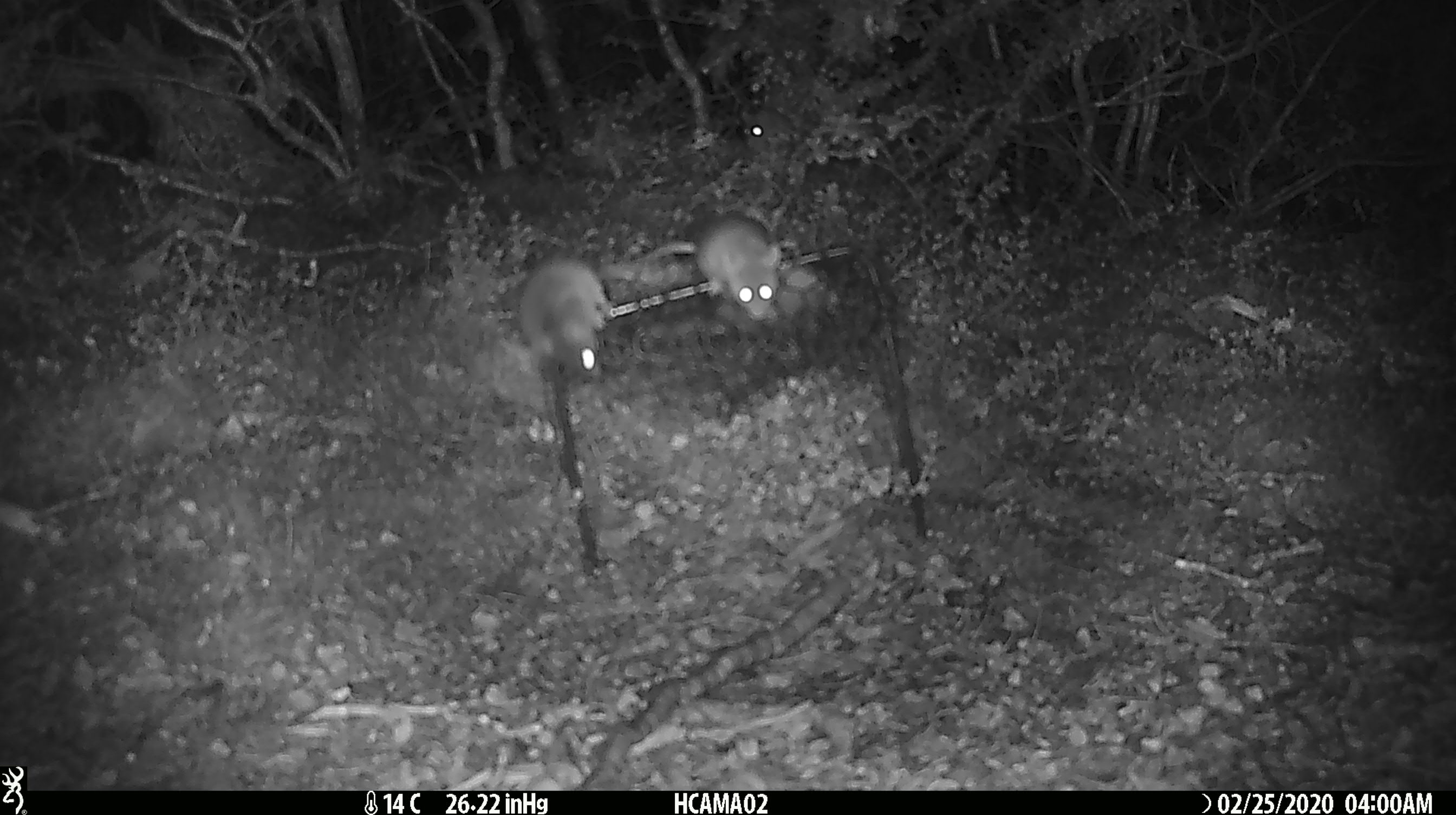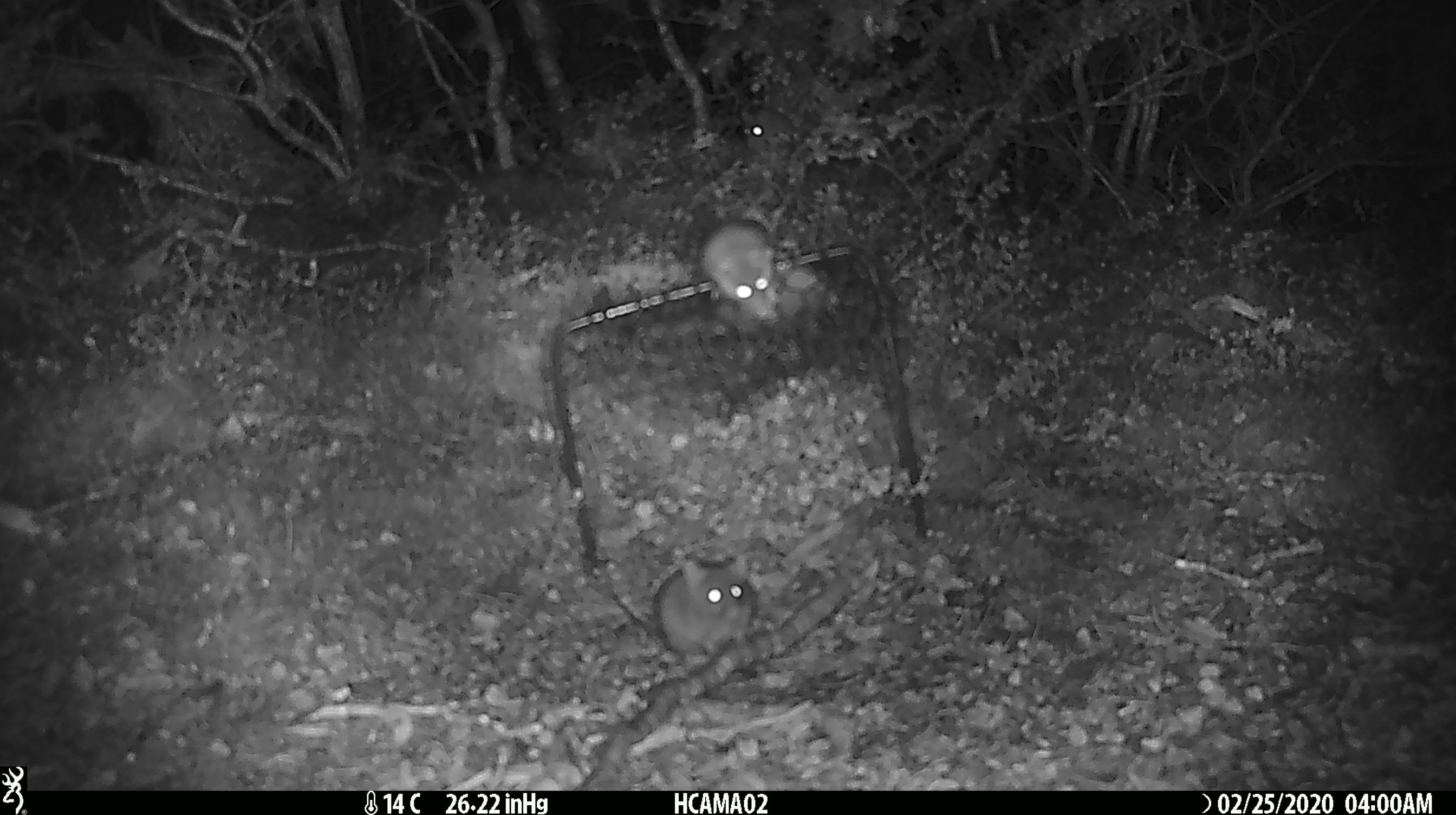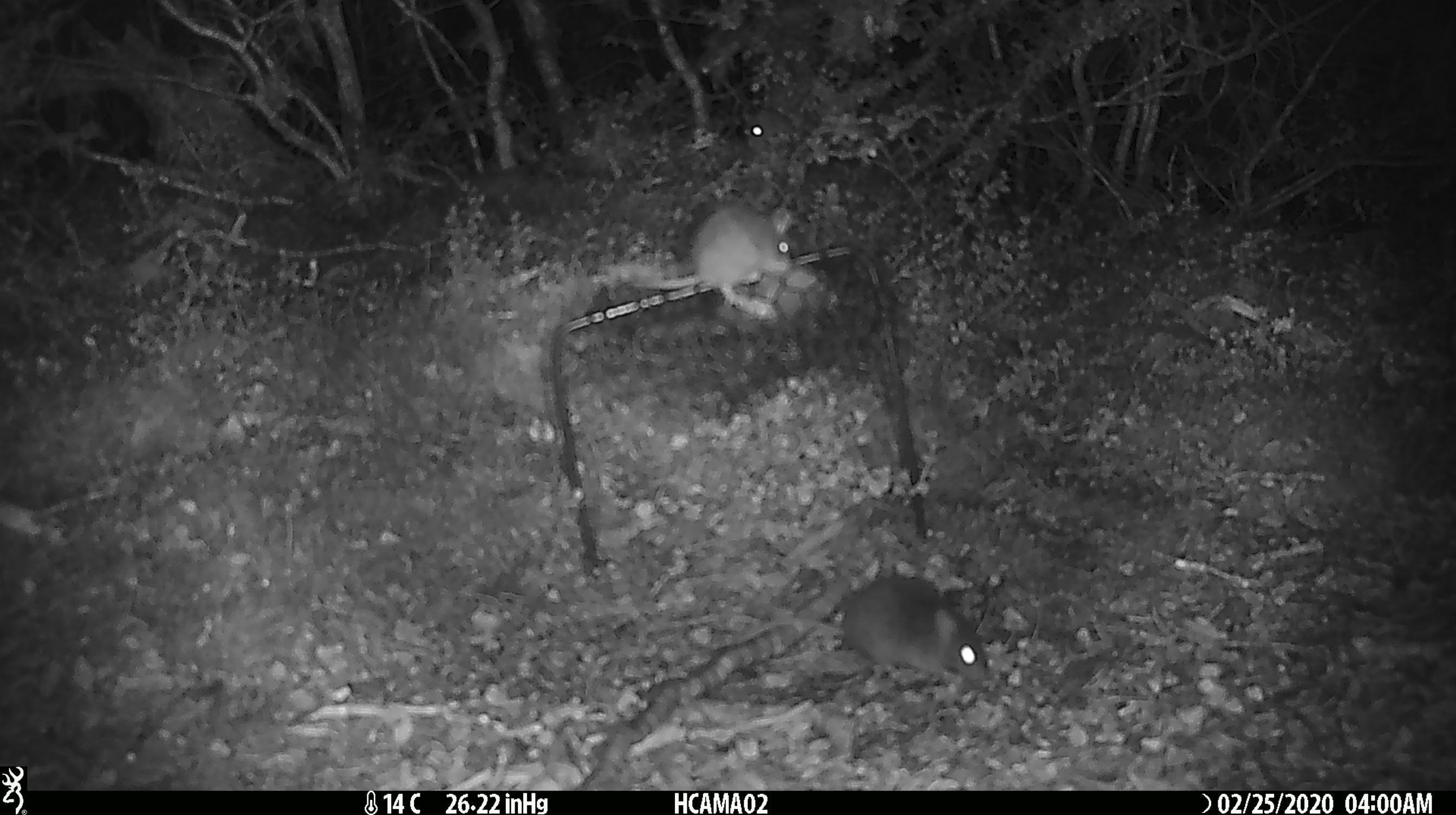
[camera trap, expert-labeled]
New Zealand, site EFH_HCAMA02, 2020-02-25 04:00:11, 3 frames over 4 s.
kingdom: Animalia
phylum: Chordata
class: Mammalia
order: Rodentia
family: Muridae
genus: Mus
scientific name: Mus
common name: mouse